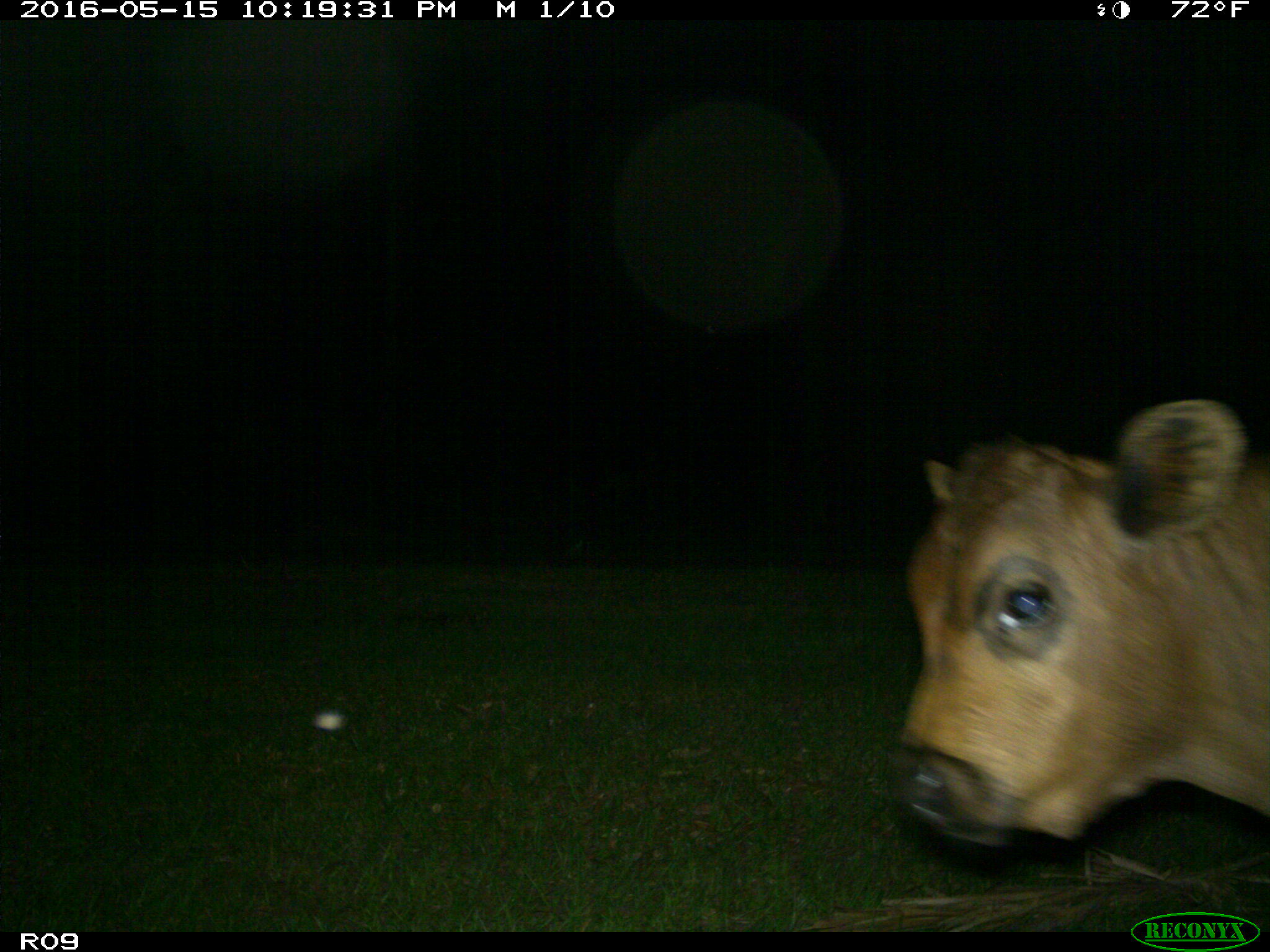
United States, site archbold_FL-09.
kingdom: Animalia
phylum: Chordata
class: Mammalia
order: Artiodactyla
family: Bovidae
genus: Bos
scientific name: Bos taurus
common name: domestic cow